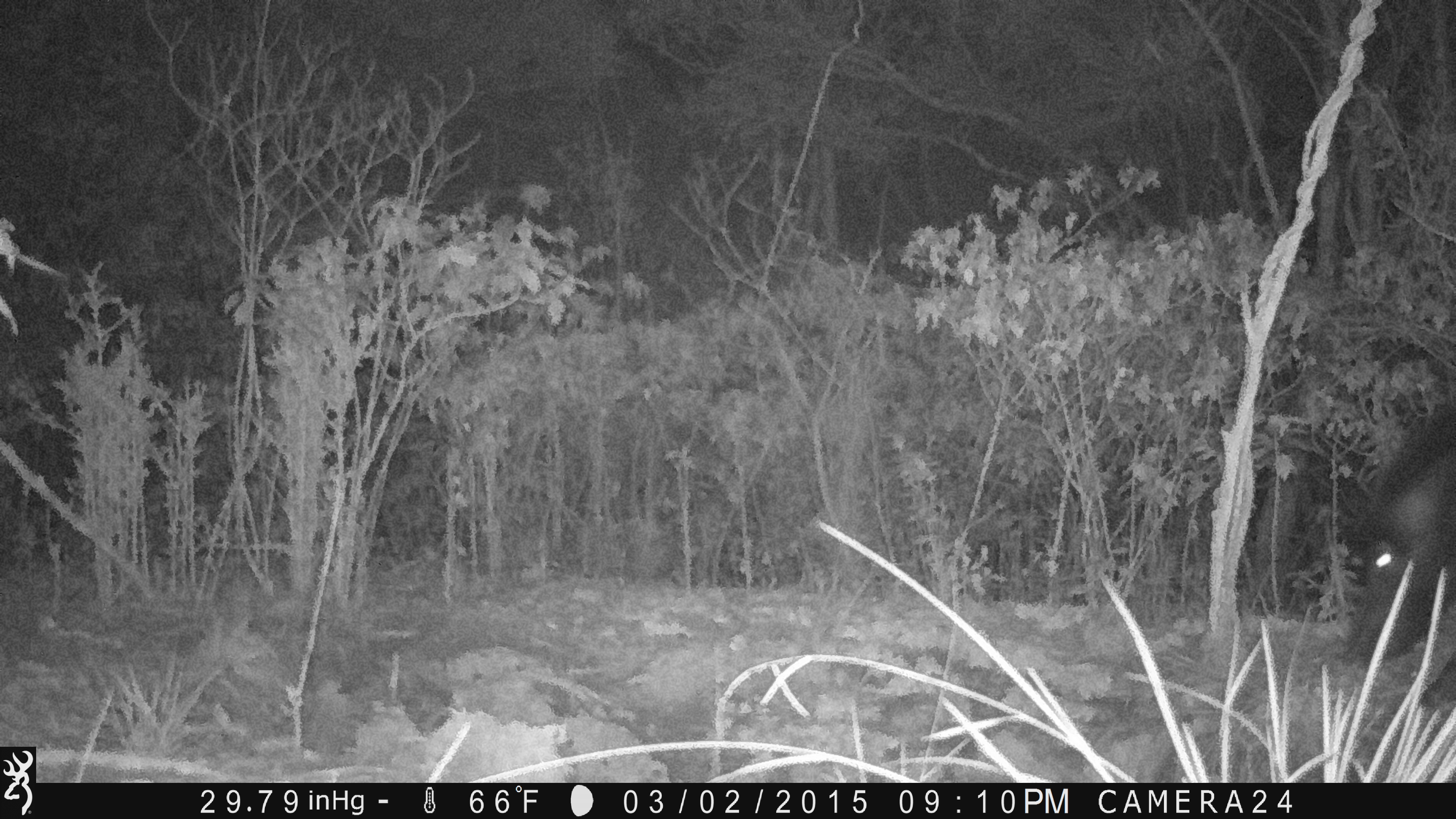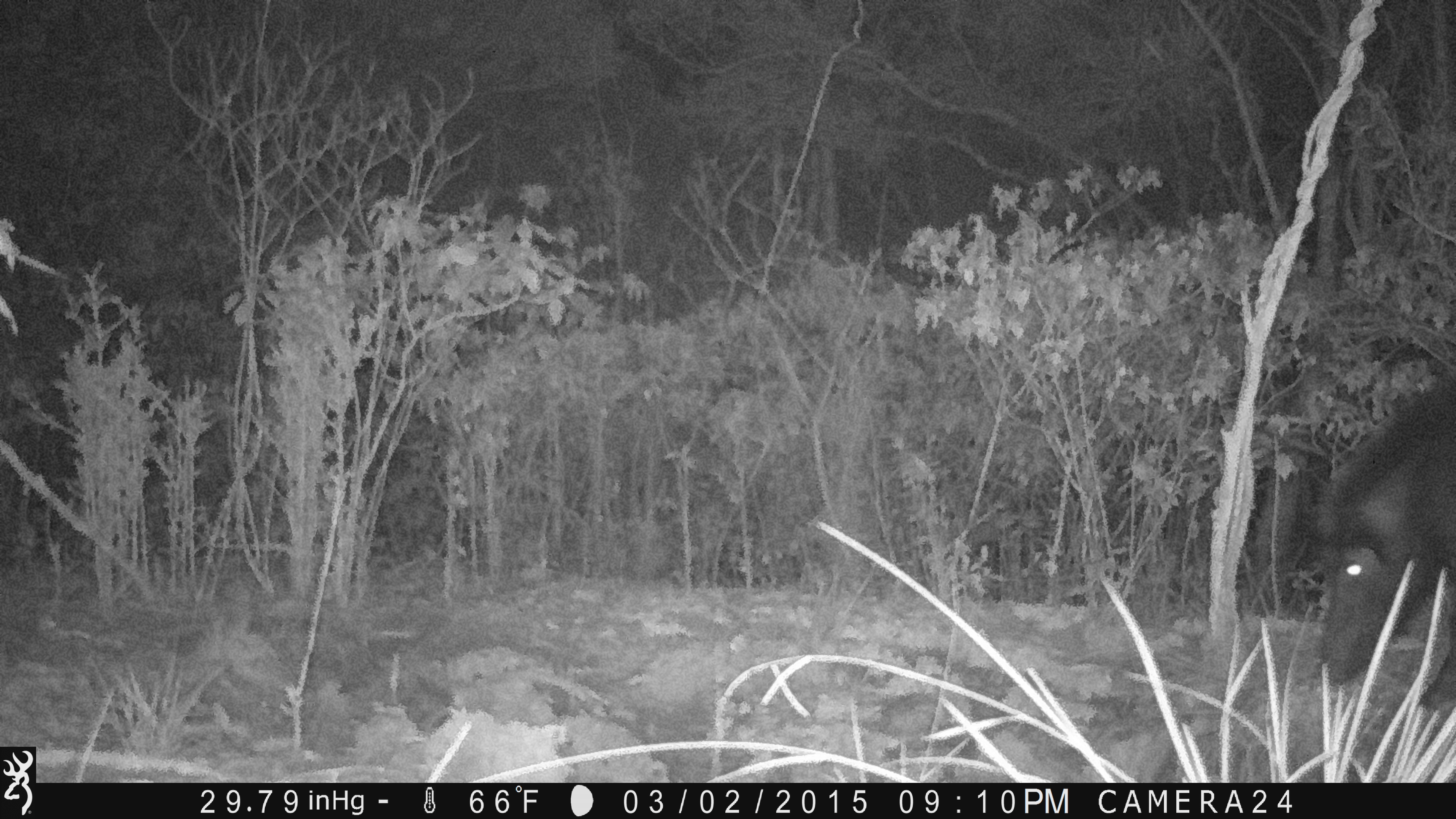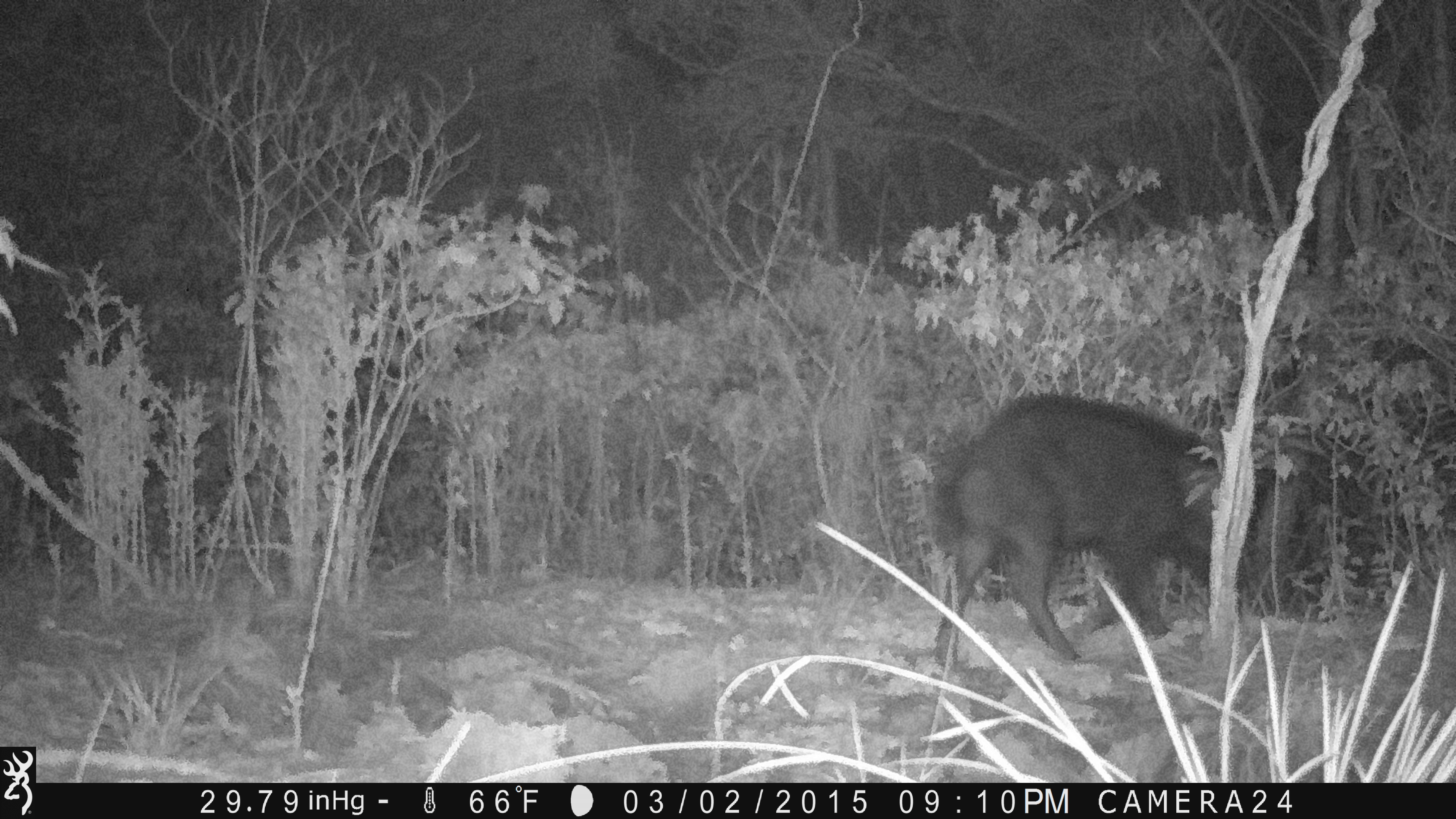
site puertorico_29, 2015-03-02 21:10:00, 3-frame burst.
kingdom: Animalia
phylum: Chordata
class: Mammalia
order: Artiodactyla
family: Suidae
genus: Sus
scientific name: Sus scrofa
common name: pig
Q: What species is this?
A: Pig (Sus scrofa).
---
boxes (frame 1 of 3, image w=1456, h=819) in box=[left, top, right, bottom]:
pig: box=[1337, 399, 1456, 680]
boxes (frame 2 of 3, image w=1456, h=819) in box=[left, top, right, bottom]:
pig: box=[1306, 372, 1456, 712]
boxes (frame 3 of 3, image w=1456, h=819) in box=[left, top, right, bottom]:
pig: box=[925, 392, 1301, 674]